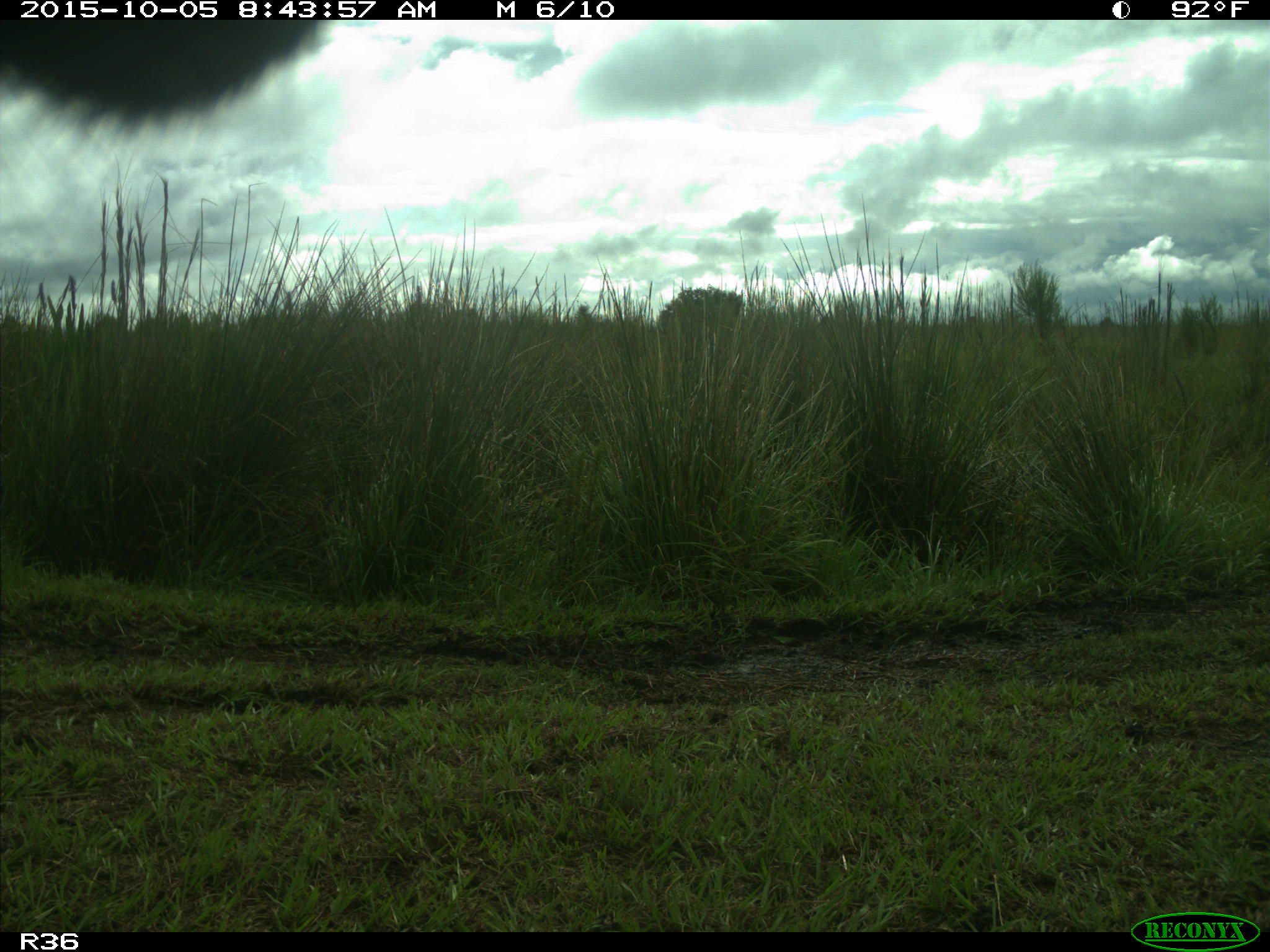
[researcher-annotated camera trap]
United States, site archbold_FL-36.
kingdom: Animalia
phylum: Chordata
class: Mammalia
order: Artiodactyla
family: Bovidae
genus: Bos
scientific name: Bos taurus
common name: domestic cow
Bos taurus (domestic cow).